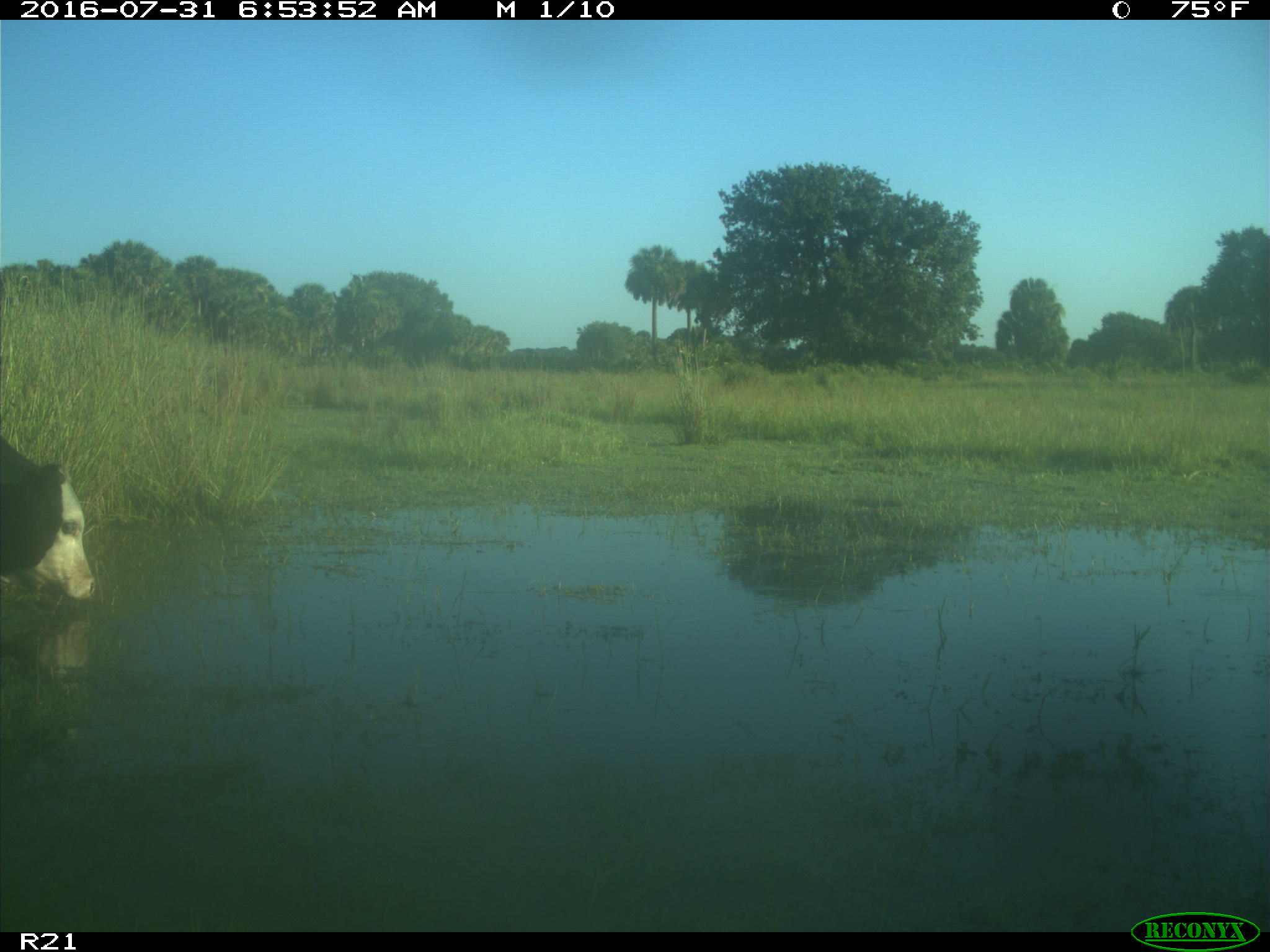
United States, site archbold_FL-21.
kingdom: Animalia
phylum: Chordata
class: Mammalia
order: Artiodactyla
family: Bovidae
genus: Bos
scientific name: Bos taurus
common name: domestic cow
Bos taurus (domestic cow).